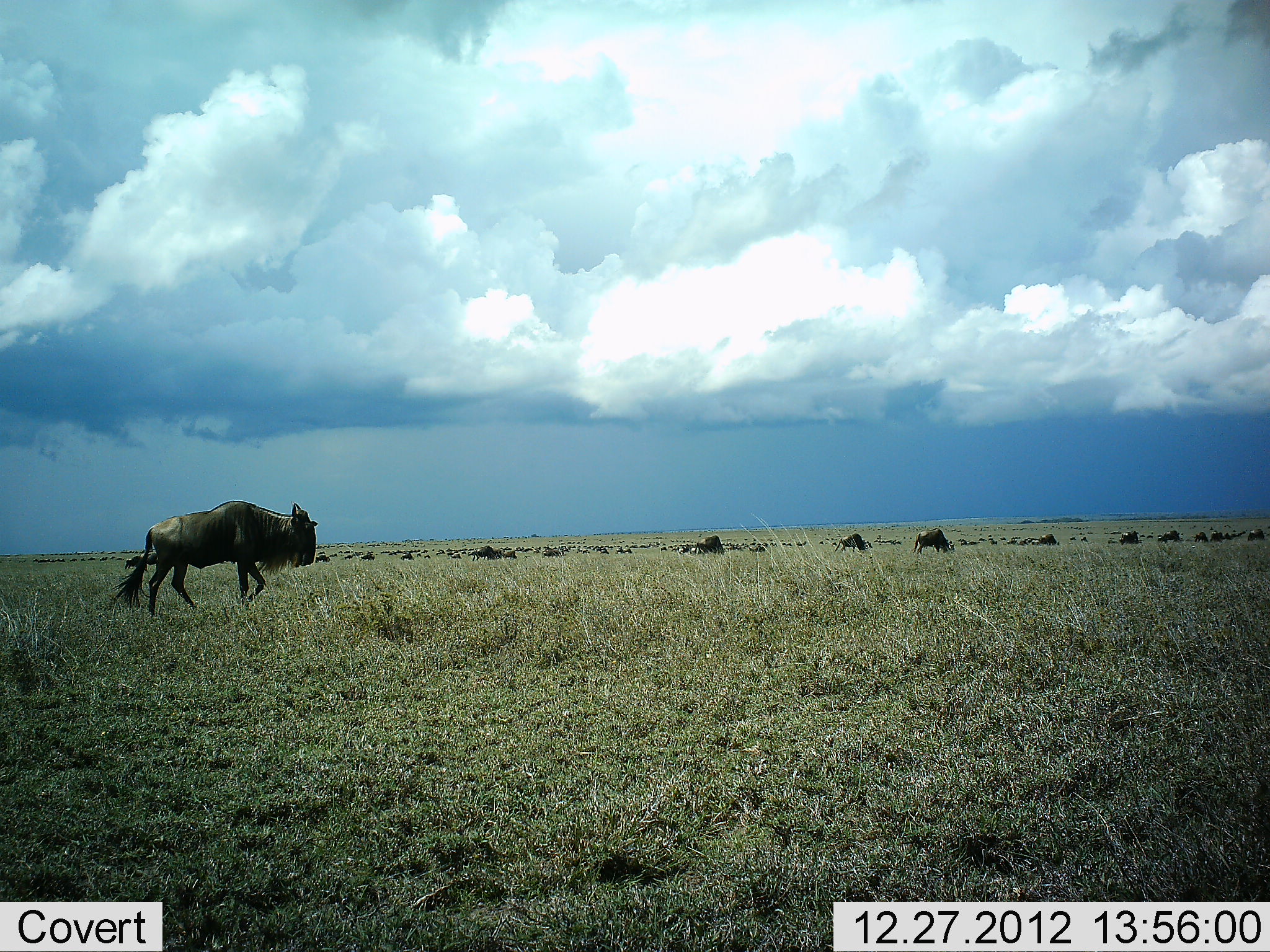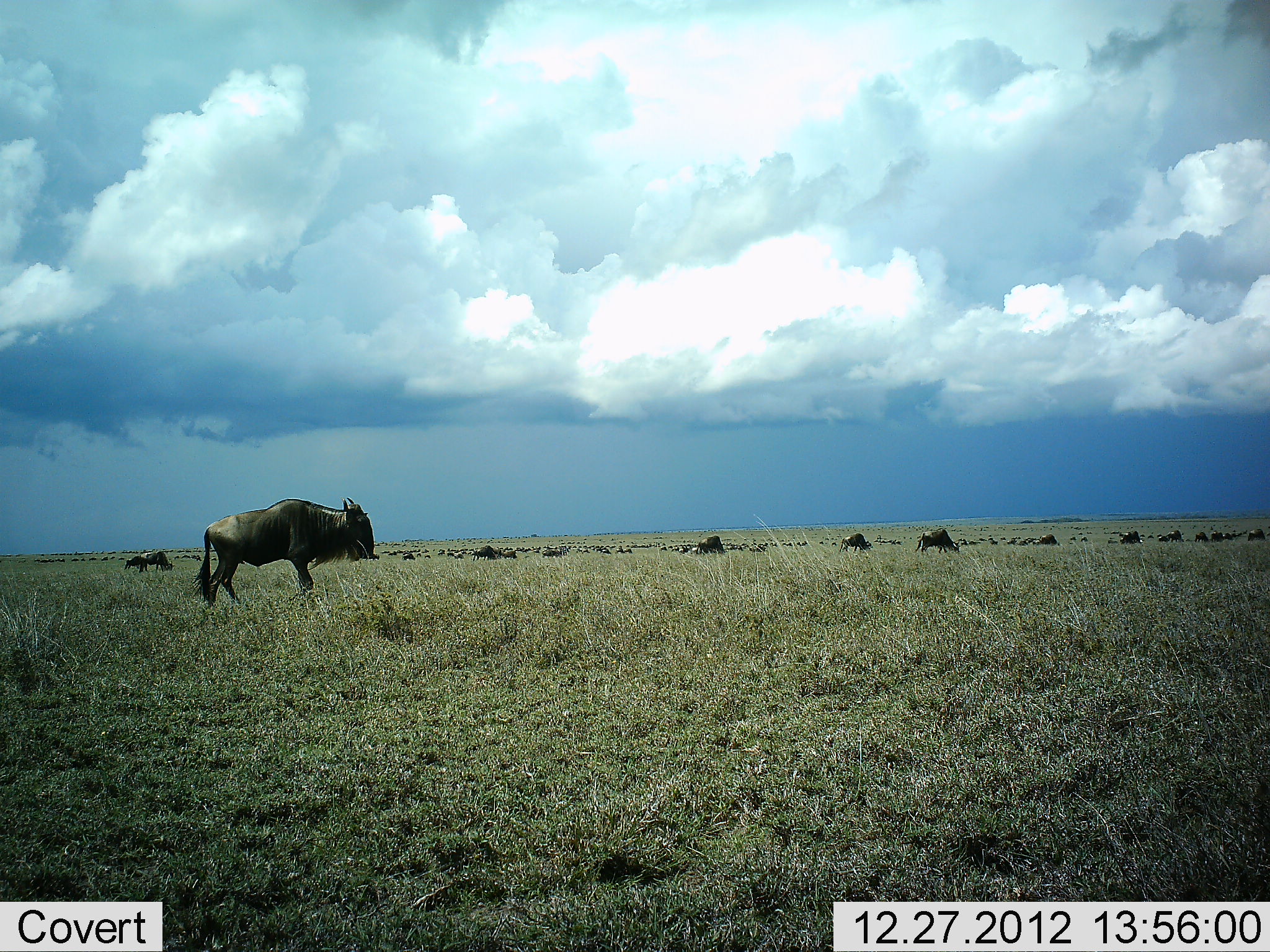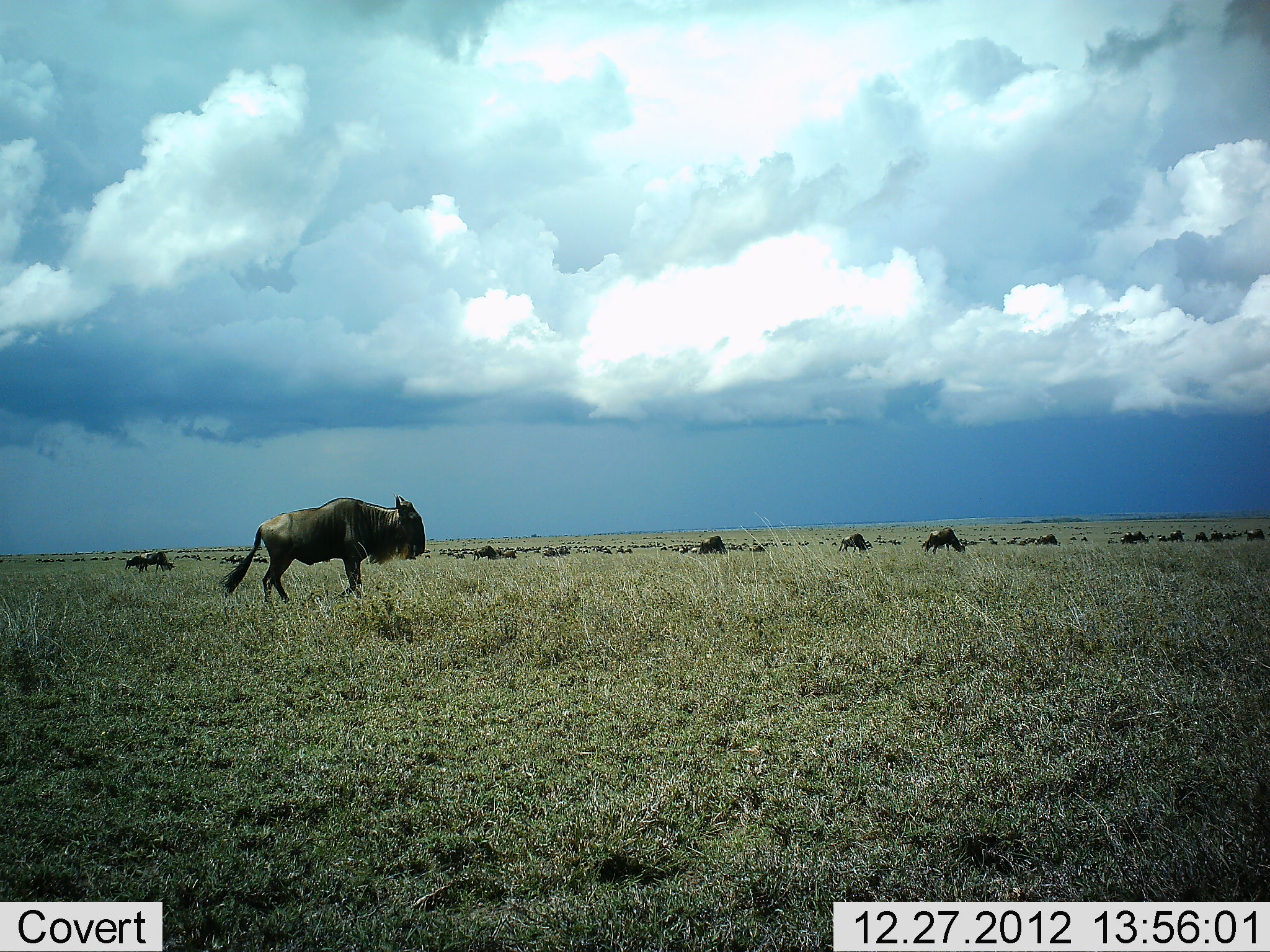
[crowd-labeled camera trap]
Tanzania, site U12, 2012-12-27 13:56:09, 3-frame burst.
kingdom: Animalia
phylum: Chordata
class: Mammalia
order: Artiodactyla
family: Bovidae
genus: Connochaetes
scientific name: Connochaetes taurinus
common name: blue wildebeest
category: wildebeest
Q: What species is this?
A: Wildebeest (blue wildebeest) (Connochaetes taurinus).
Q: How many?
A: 11-50.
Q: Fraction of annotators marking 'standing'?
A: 27%.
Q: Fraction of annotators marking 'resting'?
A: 0%.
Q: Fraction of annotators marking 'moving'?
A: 100%.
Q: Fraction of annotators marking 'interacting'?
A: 9%.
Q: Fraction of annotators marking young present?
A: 0%.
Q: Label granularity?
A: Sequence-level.